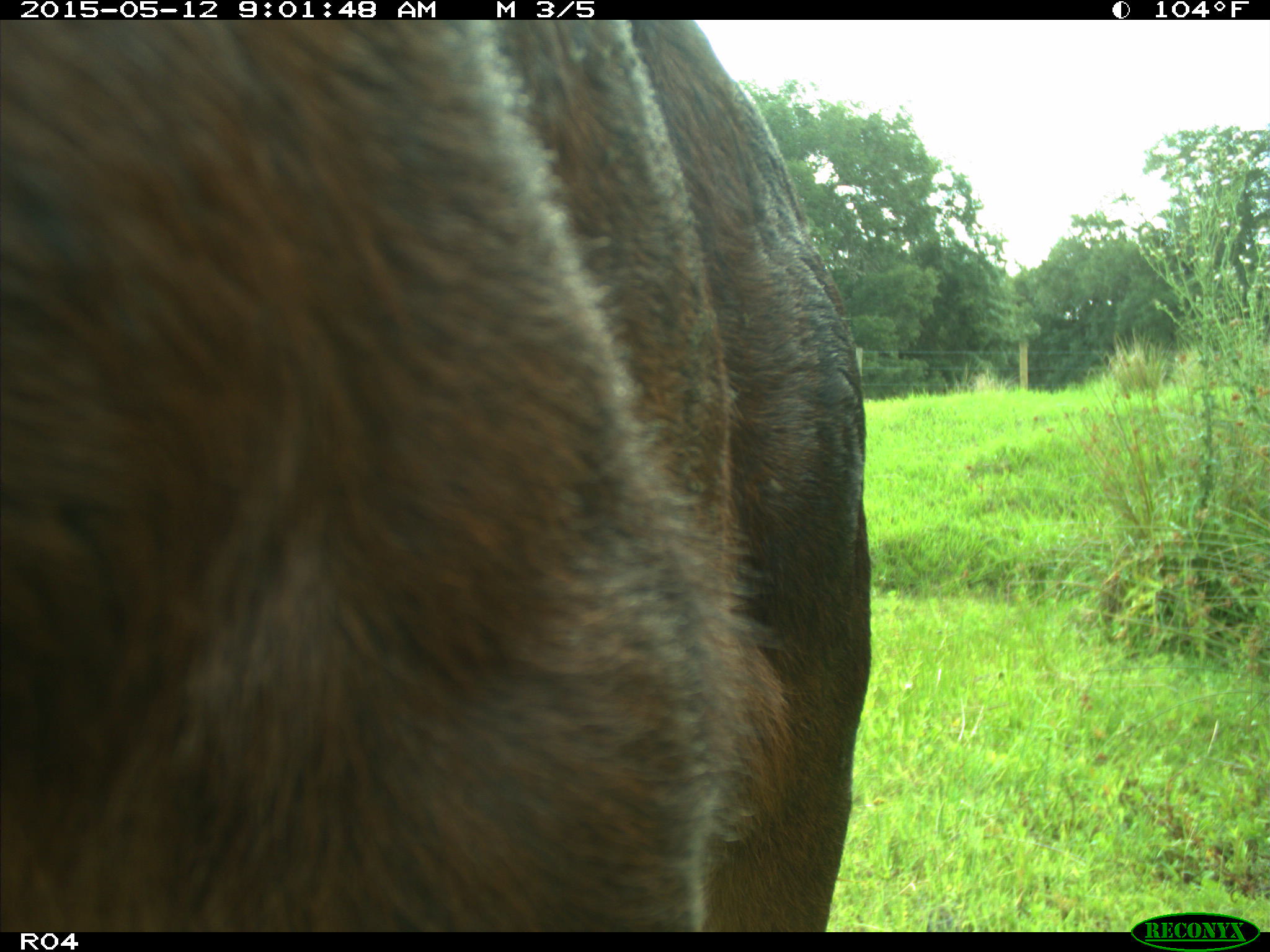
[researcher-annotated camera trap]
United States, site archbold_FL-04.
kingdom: Animalia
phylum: Chordata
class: Mammalia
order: Artiodactyla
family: Bovidae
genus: Bos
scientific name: Bos taurus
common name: domestic cow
Bos taurus (domestic cow).